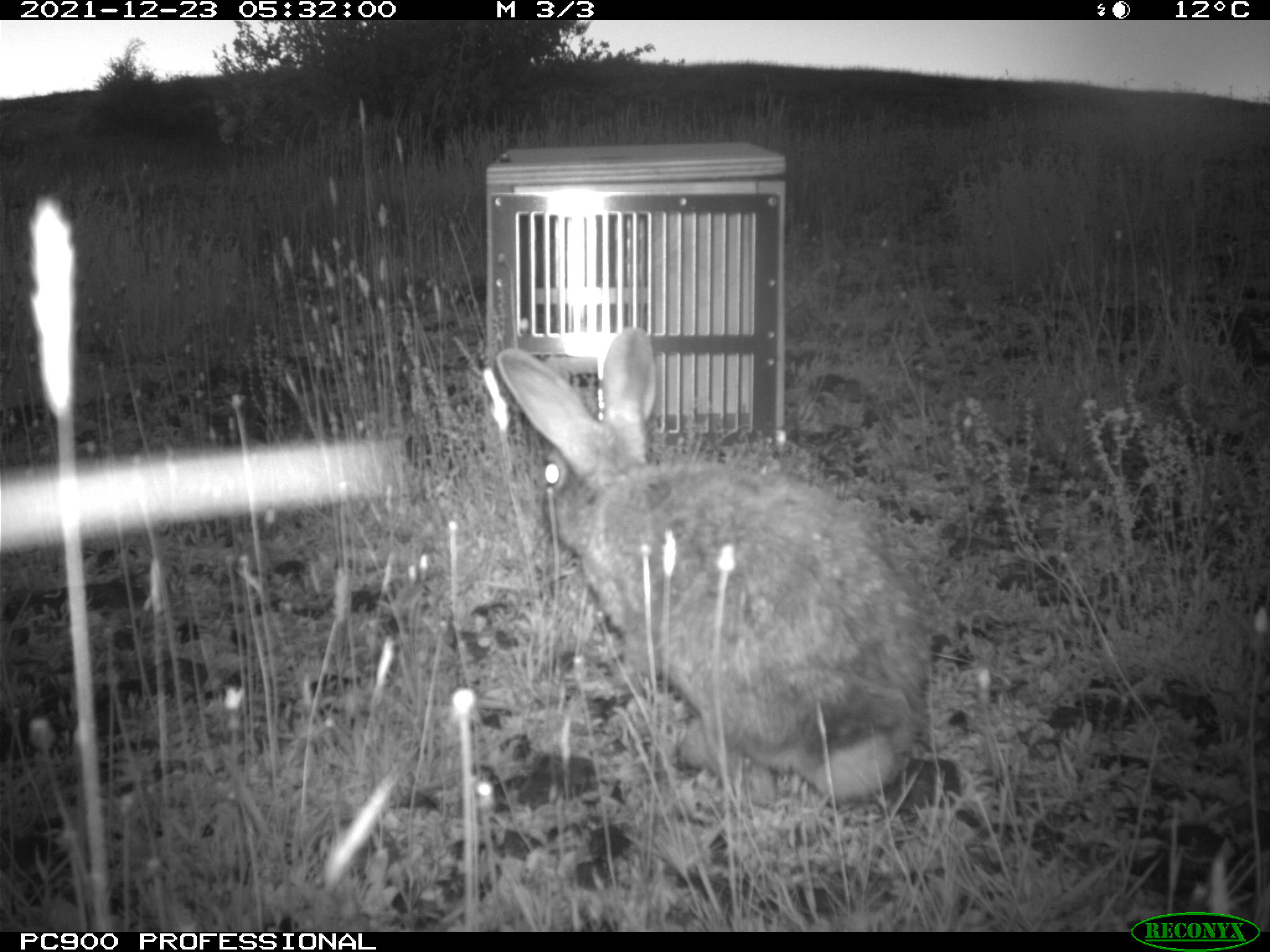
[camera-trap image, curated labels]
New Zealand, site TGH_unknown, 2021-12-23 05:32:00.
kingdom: Animalia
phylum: Chordata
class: Mammalia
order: Lagomorpha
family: Leporidae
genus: Oryctolagus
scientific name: Oryctolagus cuniculus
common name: european rabbit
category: rabbit